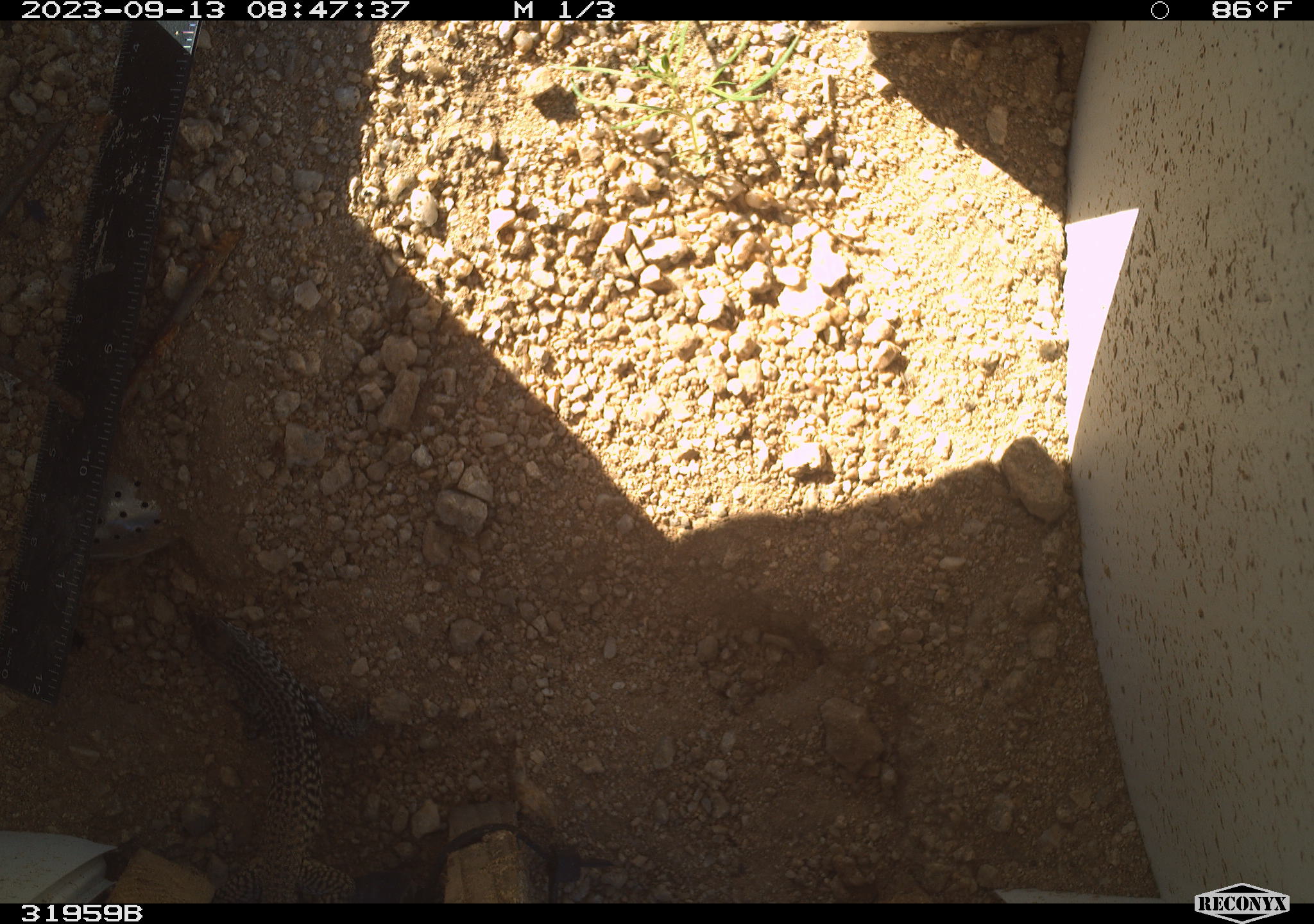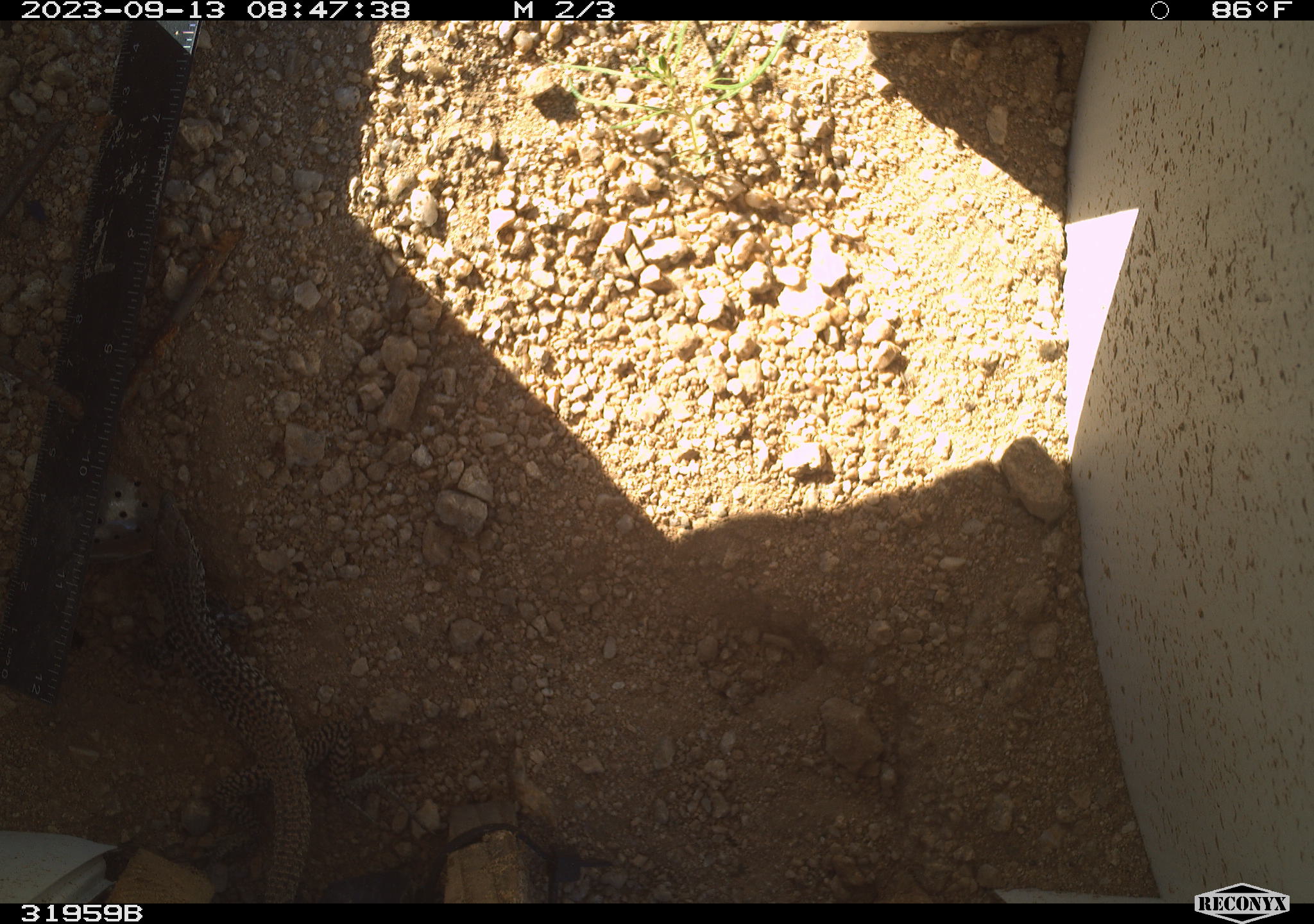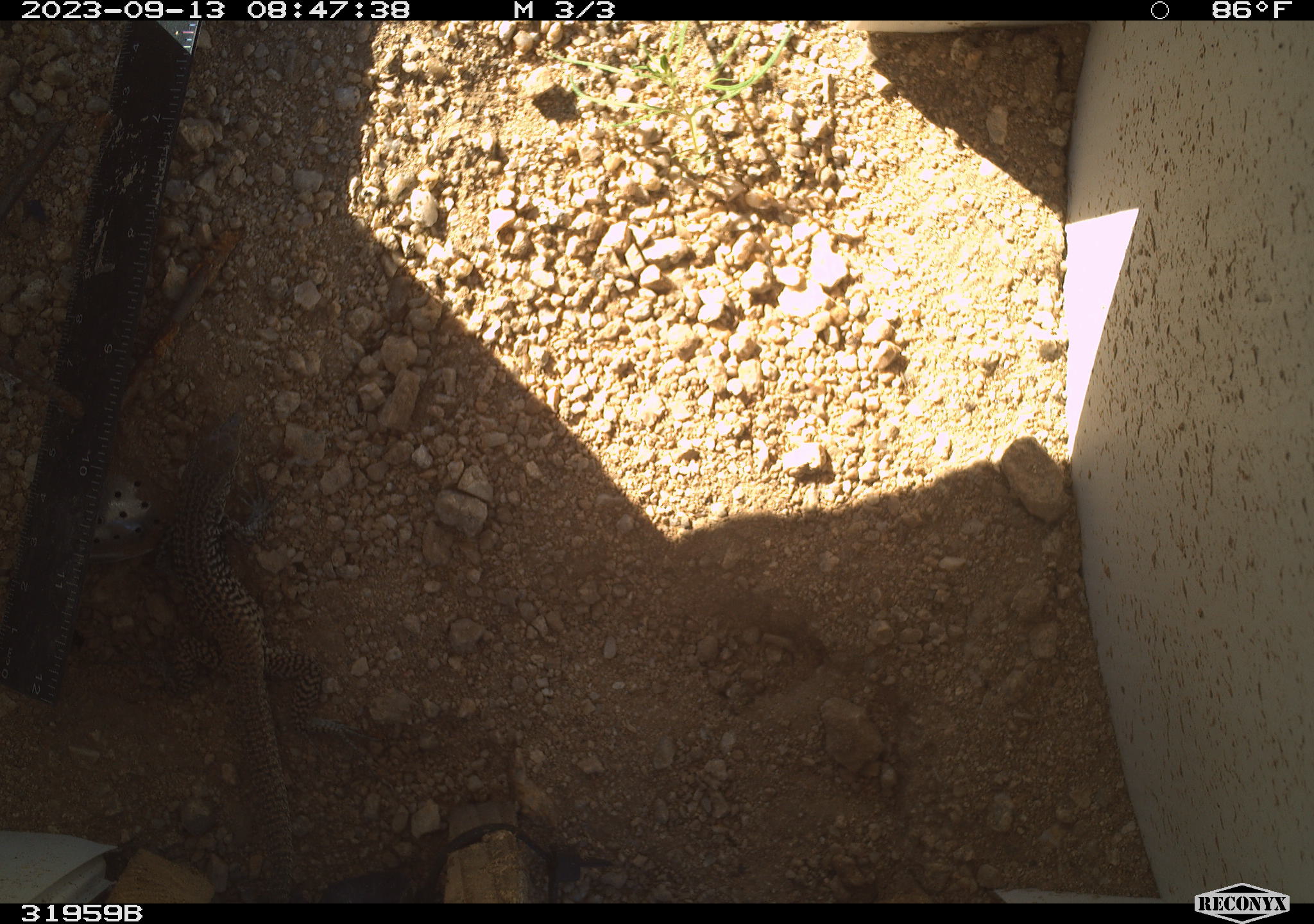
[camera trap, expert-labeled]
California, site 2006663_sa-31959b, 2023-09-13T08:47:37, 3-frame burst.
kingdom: Animalia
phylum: Chordata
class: Reptilia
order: Squamata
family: Teiidae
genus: Aspidoscelis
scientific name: Aspidoscelis tigris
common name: western whiptail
Western whiptail (Aspidoscelis tigris).